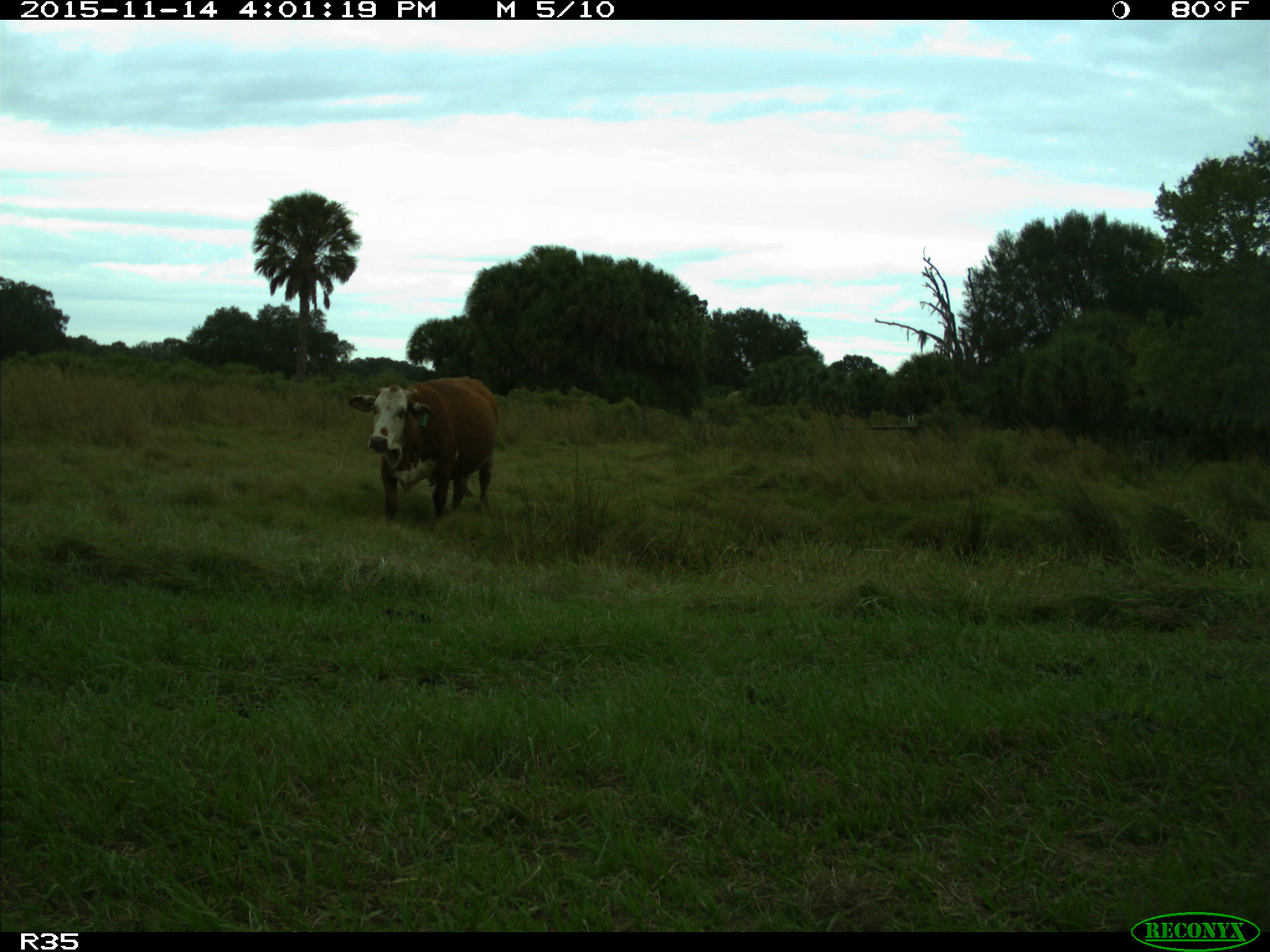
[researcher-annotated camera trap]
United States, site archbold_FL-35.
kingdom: Animalia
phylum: Chordata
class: Mammalia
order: Artiodactyla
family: Bovidae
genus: Bos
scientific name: Bos taurus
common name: domestic cow